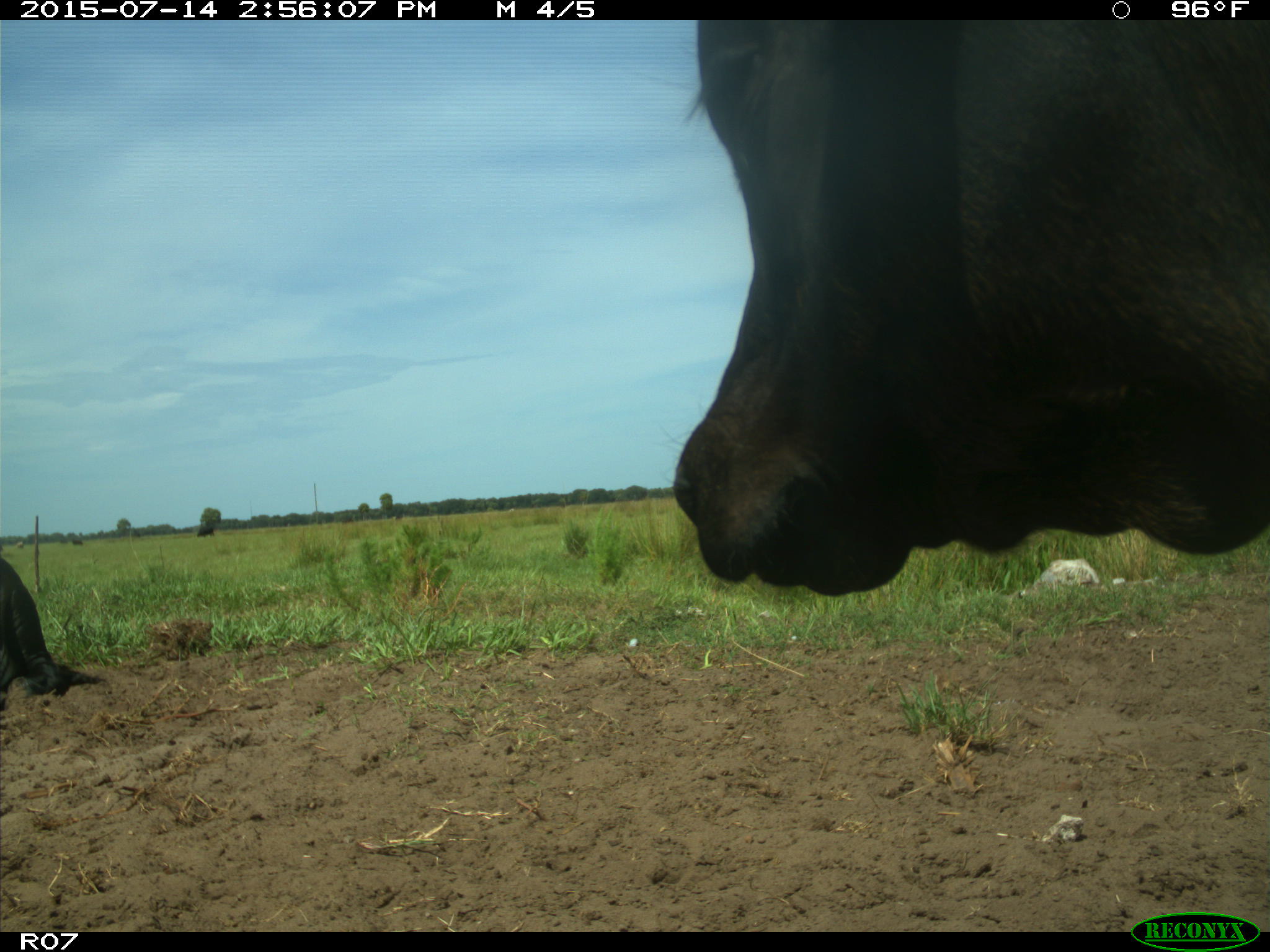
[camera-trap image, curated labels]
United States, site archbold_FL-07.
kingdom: Animalia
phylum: Chordata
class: Mammalia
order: Artiodactyla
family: Bovidae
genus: Bos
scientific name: Bos taurus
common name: domestic cow